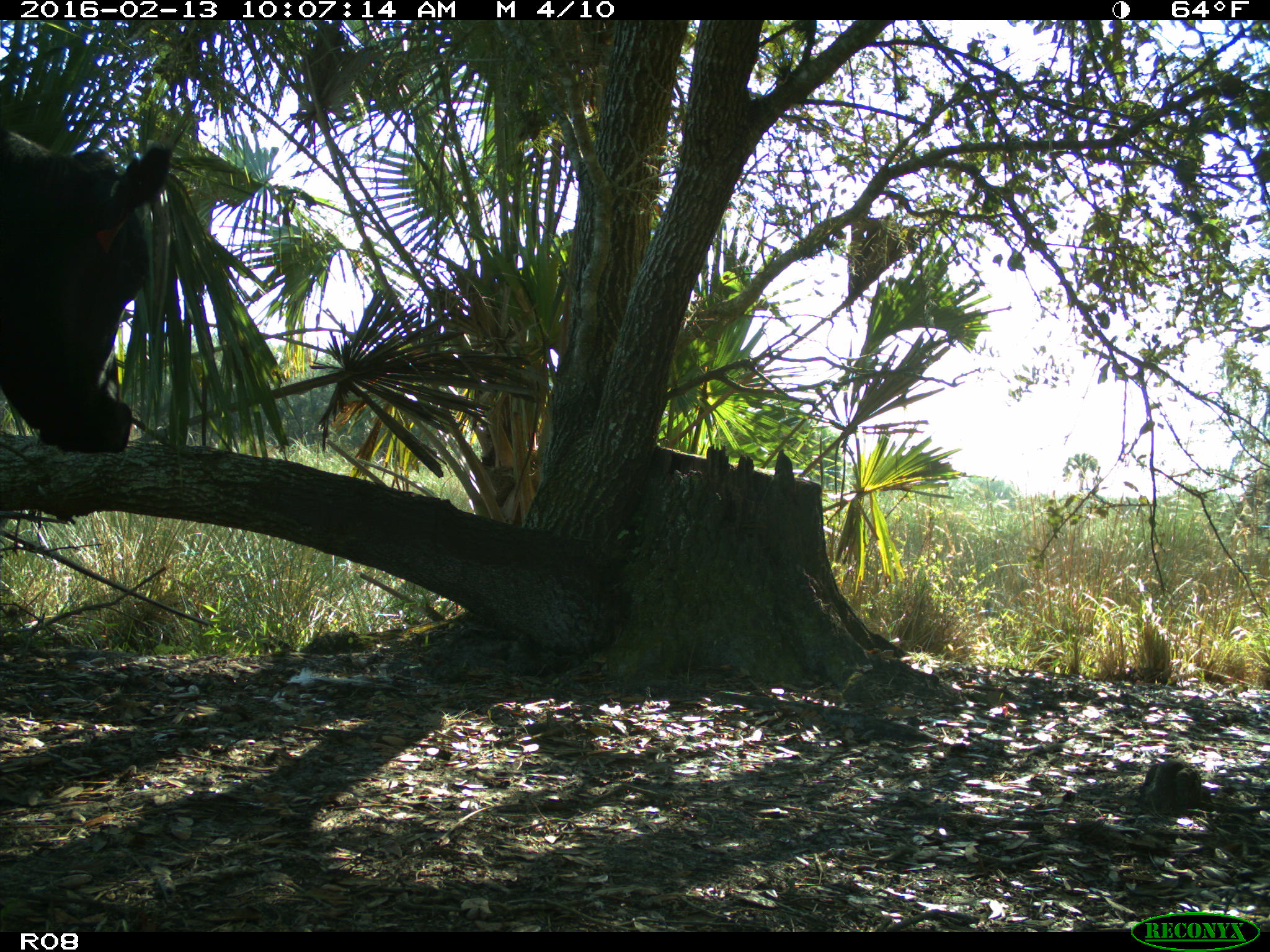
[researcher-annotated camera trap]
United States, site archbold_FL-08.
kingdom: Animalia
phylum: Chordata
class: Mammalia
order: Artiodactyla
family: Bovidae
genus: Bos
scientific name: Bos taurus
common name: domestic cow